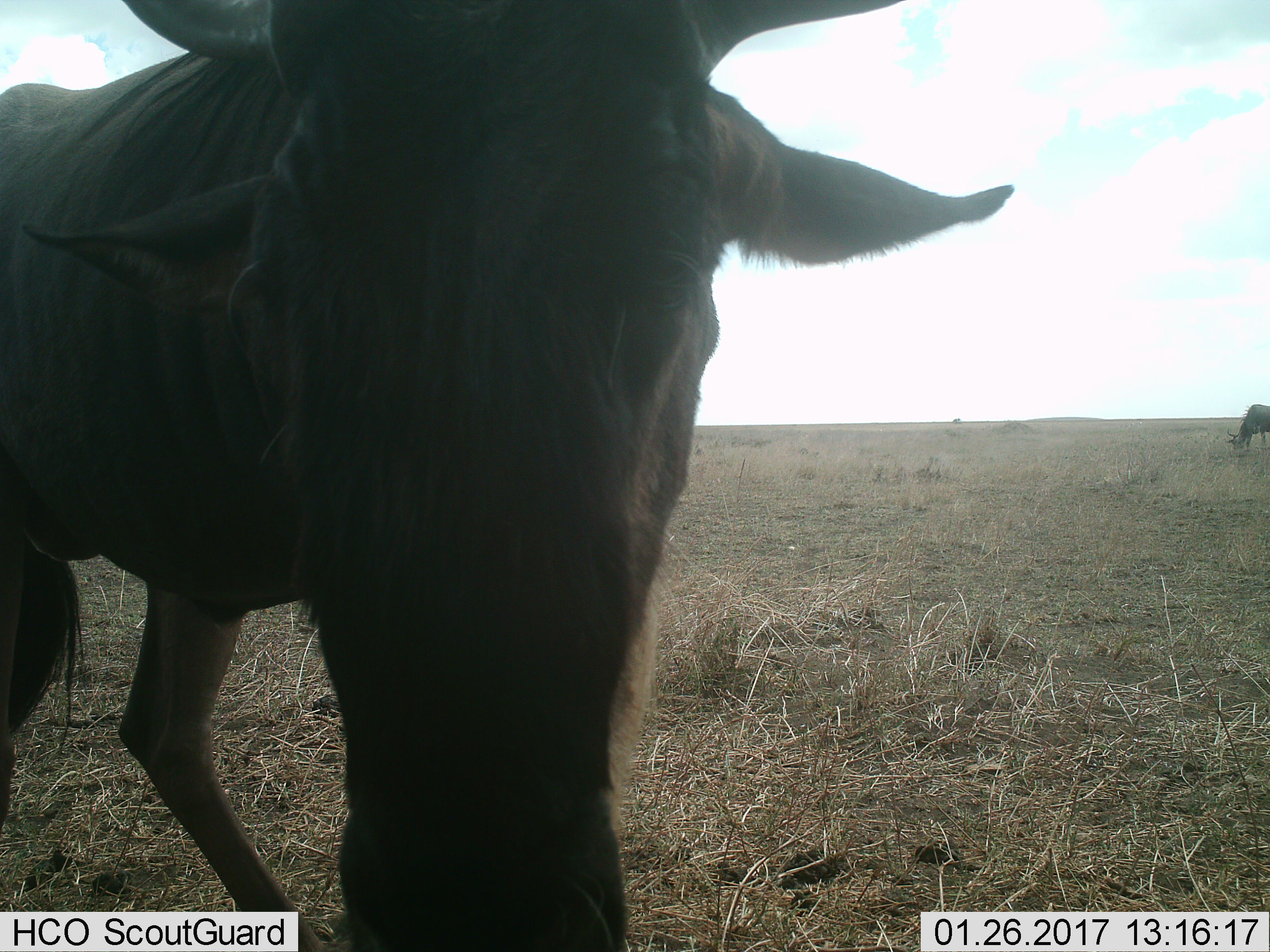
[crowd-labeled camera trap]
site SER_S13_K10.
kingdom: Animalia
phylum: Chordata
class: Mammalia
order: Artiodactyla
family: Bovidae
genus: Connochaetes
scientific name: Connochaetes taurinus taurinus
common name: blue wildebeest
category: wildebeestblue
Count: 2.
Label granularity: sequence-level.